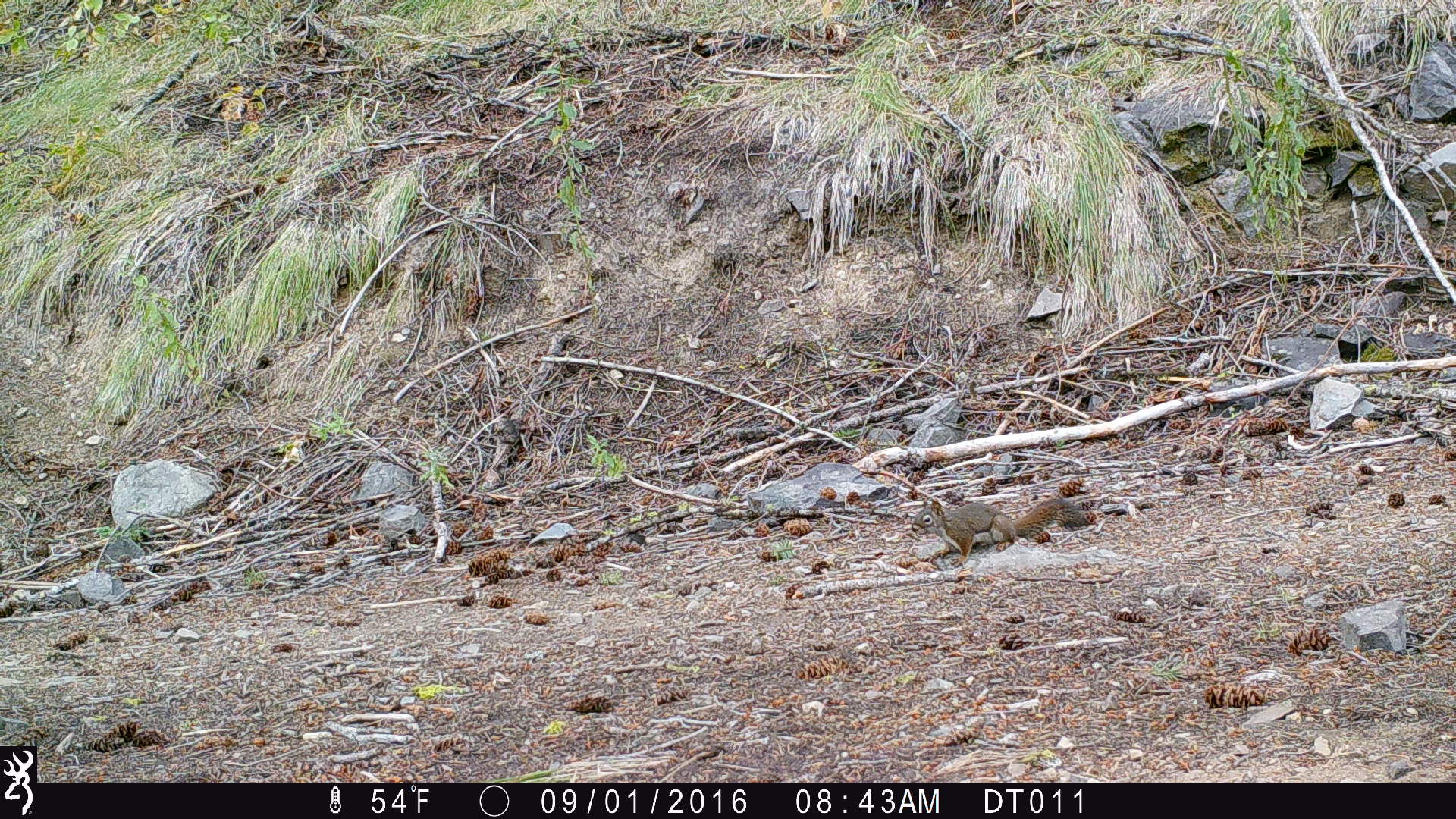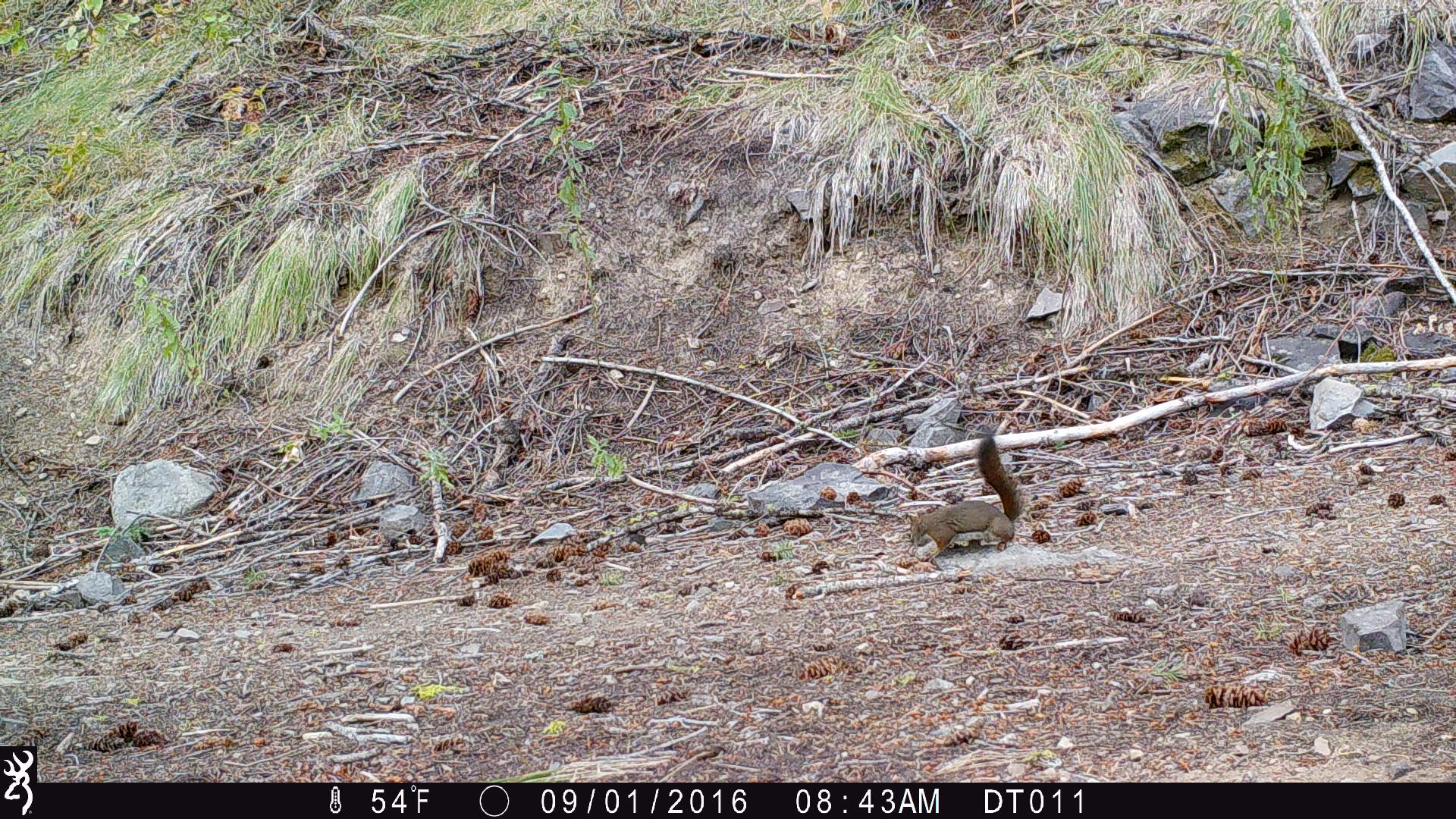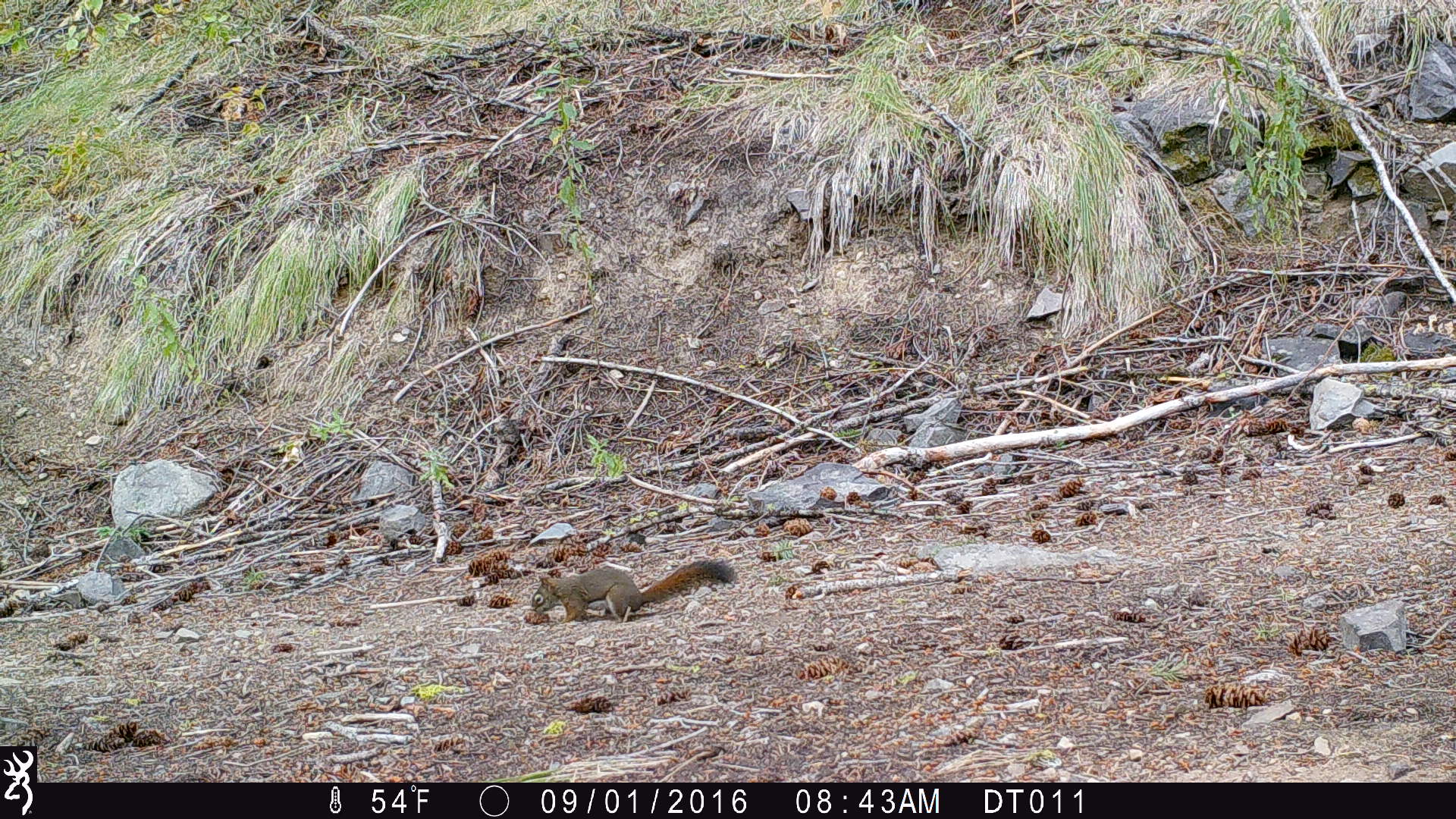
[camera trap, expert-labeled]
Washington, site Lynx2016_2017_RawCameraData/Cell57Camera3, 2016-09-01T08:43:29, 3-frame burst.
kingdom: Animalia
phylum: Chordata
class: Mammalia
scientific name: Mammalia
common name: small mammal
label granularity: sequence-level